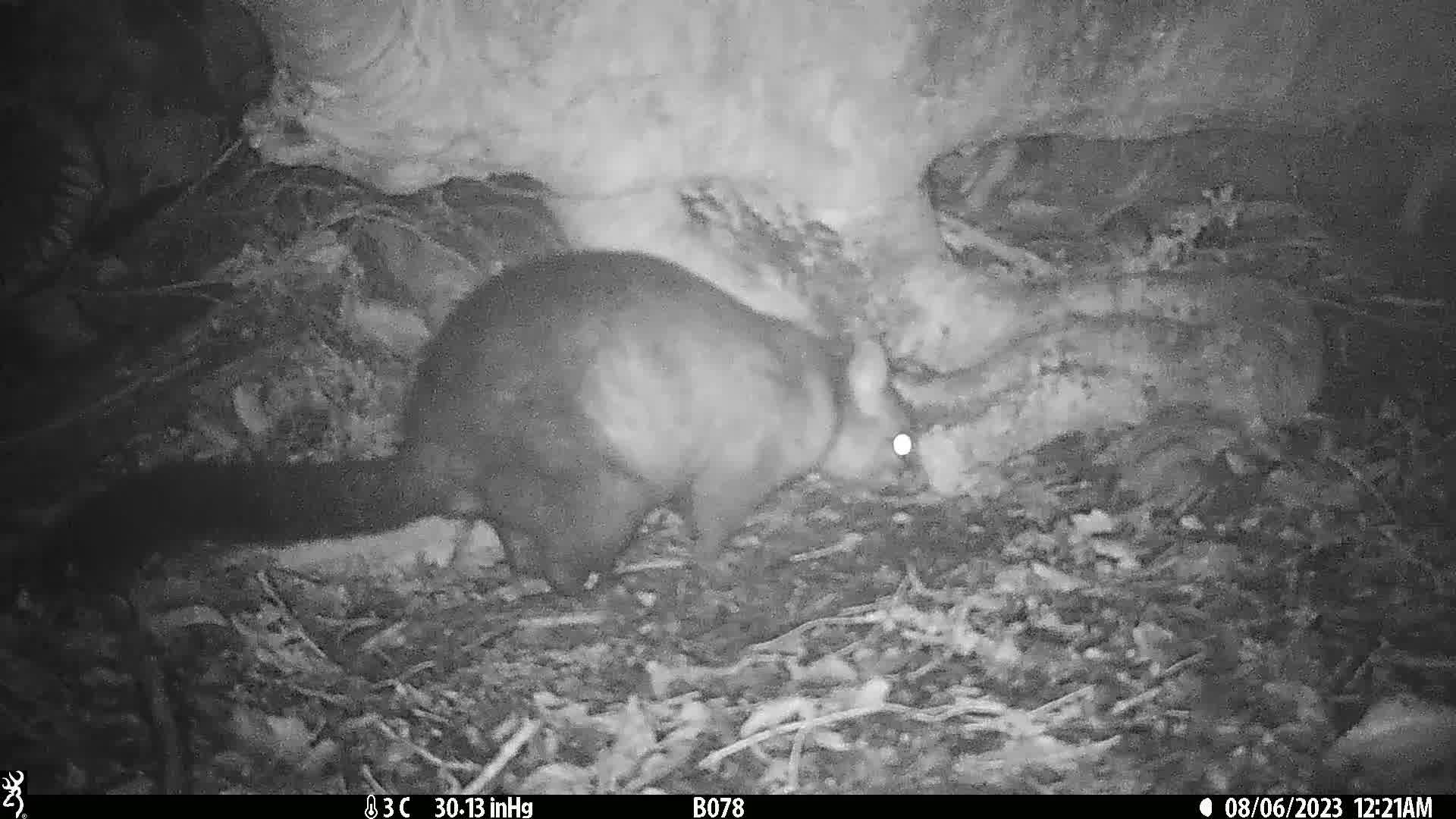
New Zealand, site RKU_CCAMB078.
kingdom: Animalia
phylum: Chordata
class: Mammalia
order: Diprotodontia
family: Phalangeridae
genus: Trichosurus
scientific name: Trichosurus vulpecula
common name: common brushtail possum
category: possum